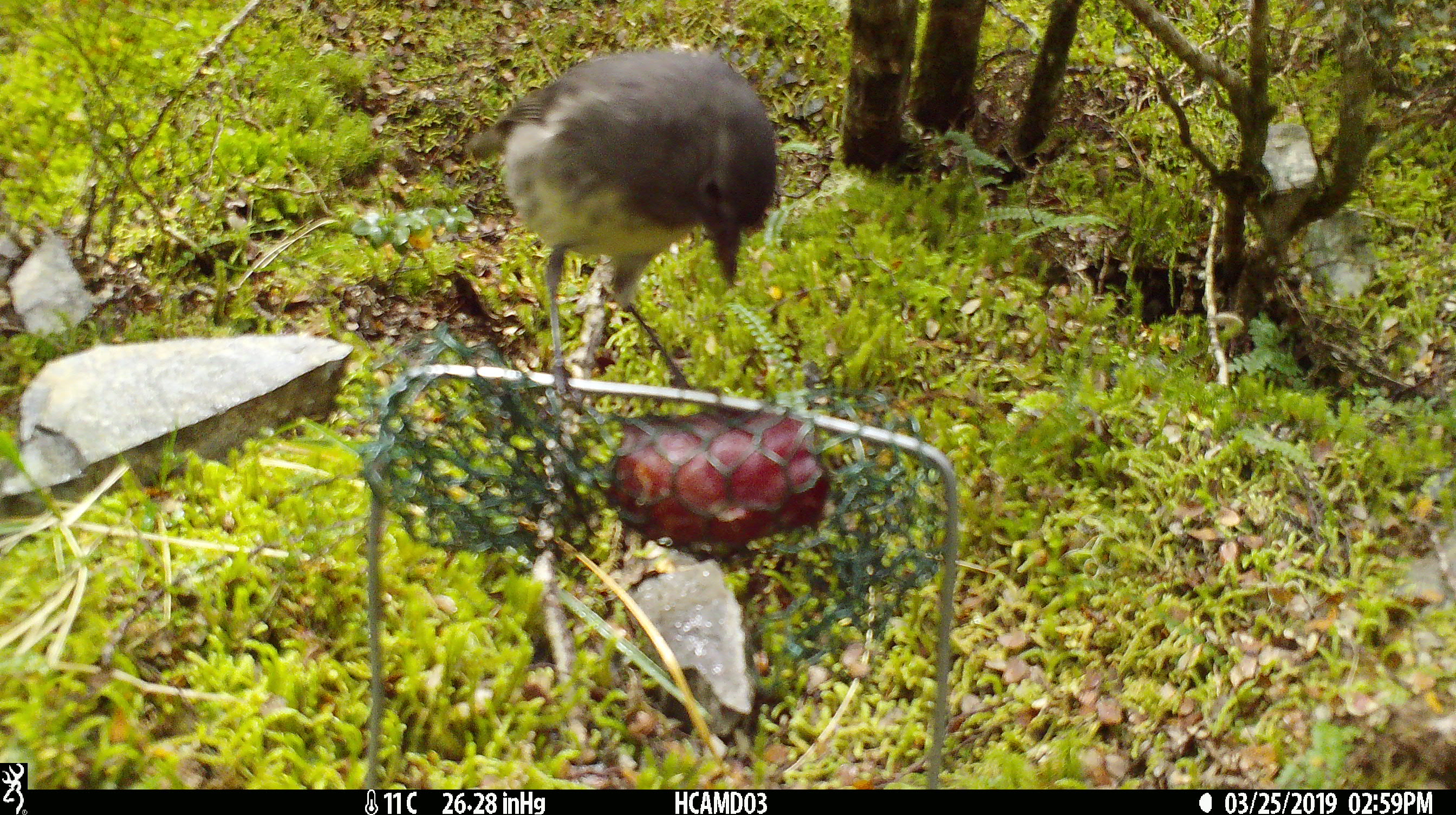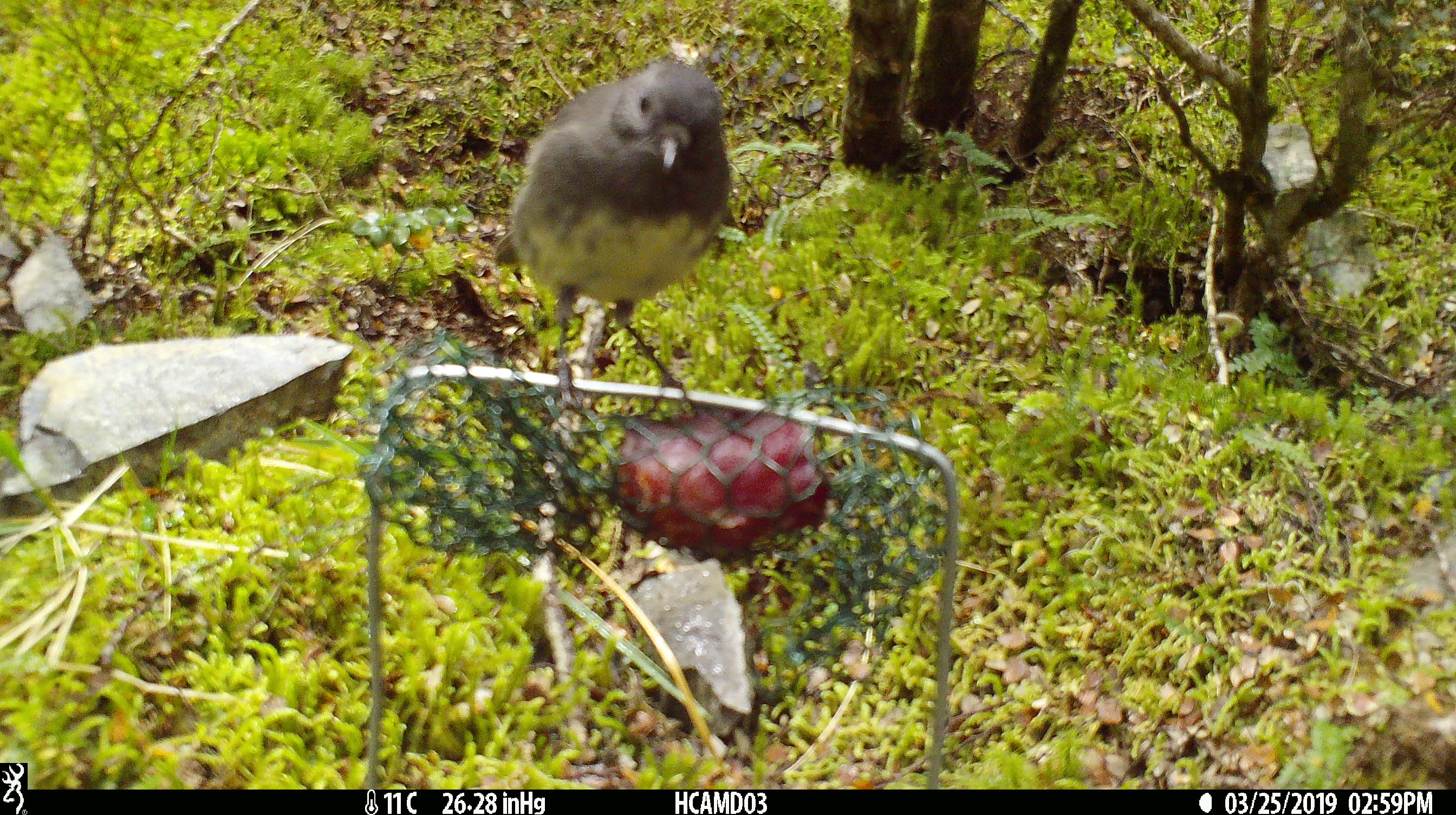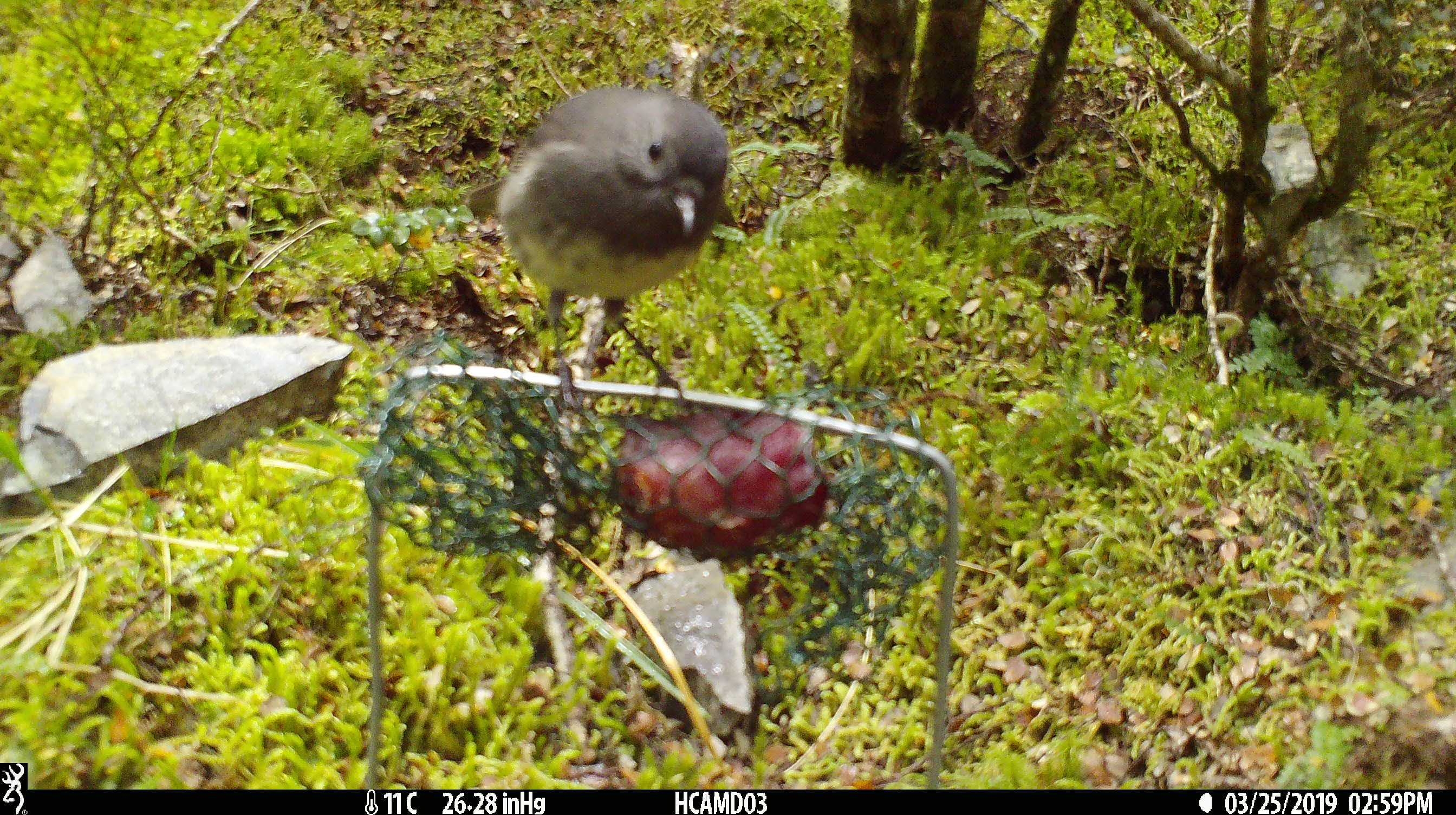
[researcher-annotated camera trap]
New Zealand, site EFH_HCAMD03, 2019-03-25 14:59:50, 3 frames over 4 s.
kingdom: Animalia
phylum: Chordata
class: Aves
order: Passeriformes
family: Petroicidae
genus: Petroica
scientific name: Petroica australis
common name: new zealand robin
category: robin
Robin (new zealand robin) (Petroica australis).